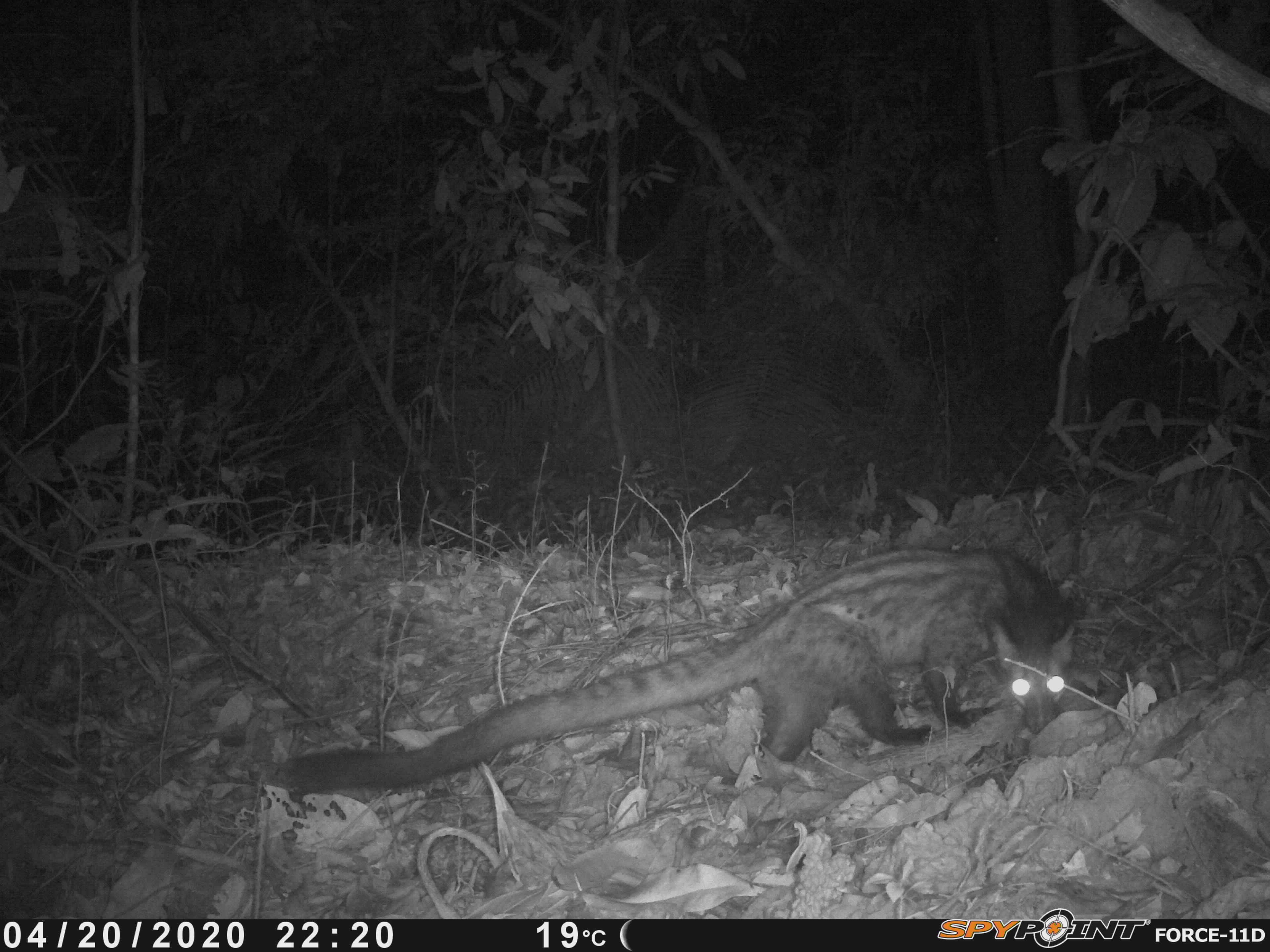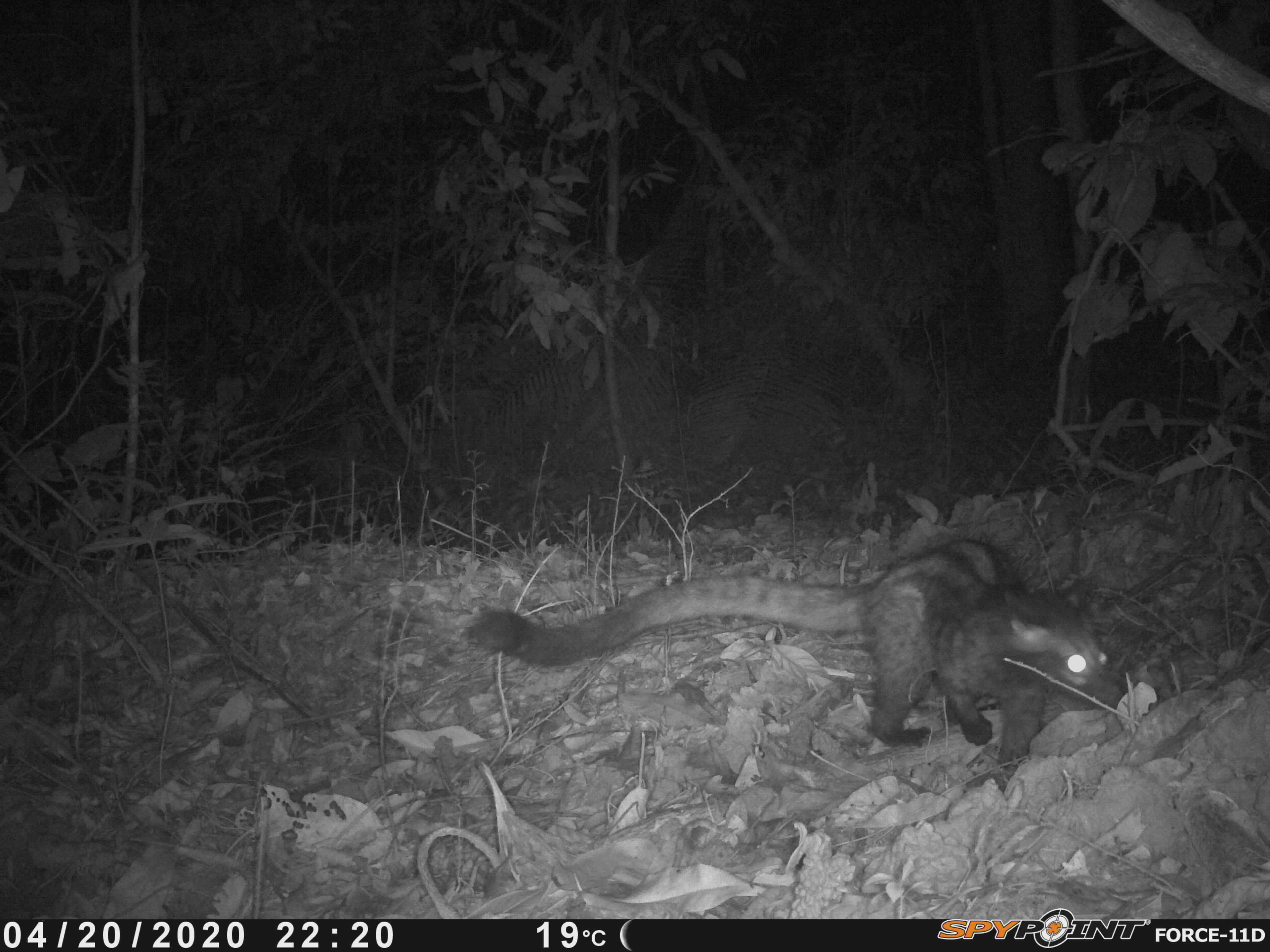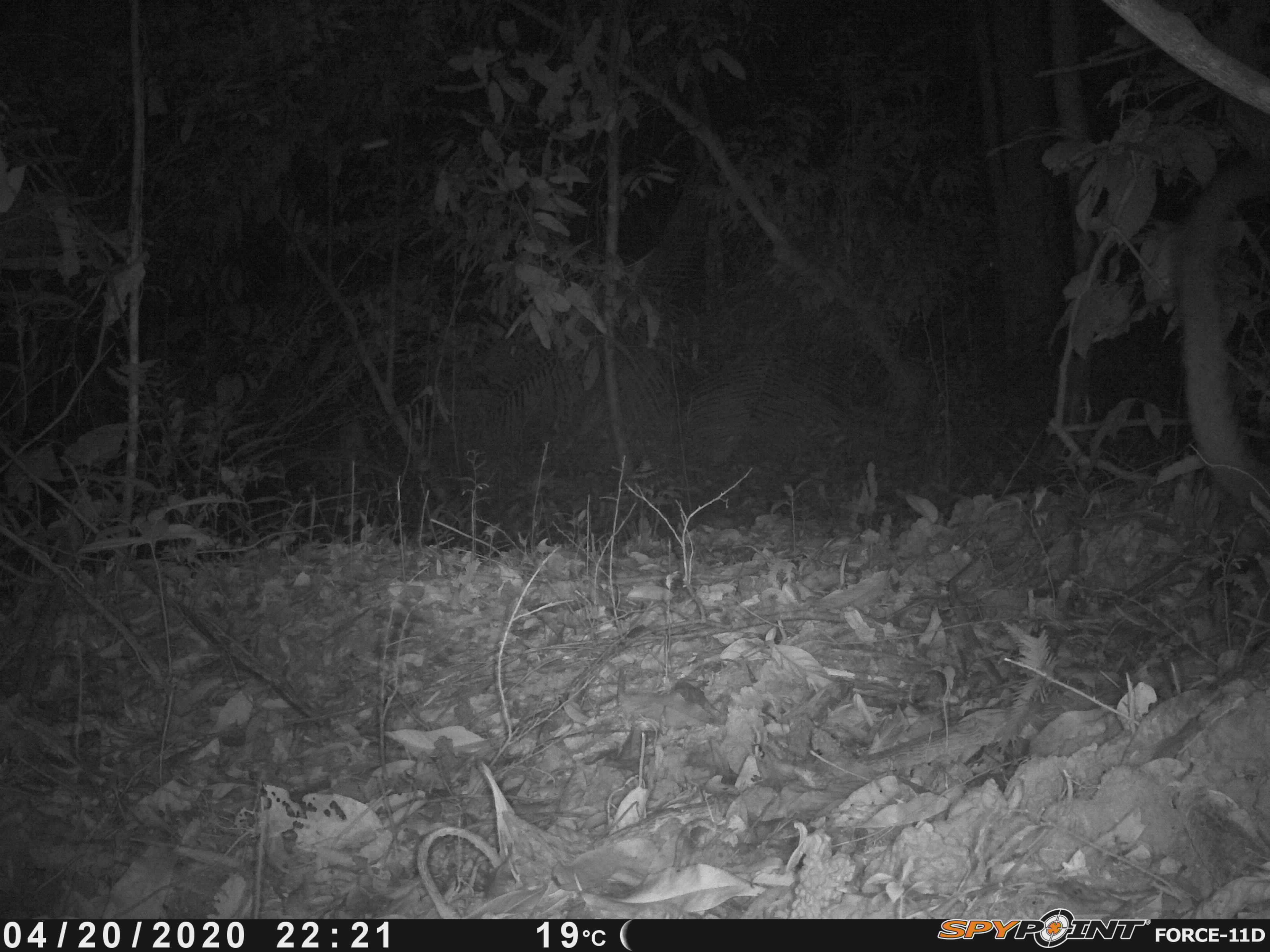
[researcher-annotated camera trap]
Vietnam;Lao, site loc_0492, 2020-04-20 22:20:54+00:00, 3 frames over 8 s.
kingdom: Animalia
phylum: Chordata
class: Mammalia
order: Carnivora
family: Viverridae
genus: Paradoxurus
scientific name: Paradoxurus hermaphroditus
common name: common palm civet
Common palm civet (Paradoxurus hermaphroditus). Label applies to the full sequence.